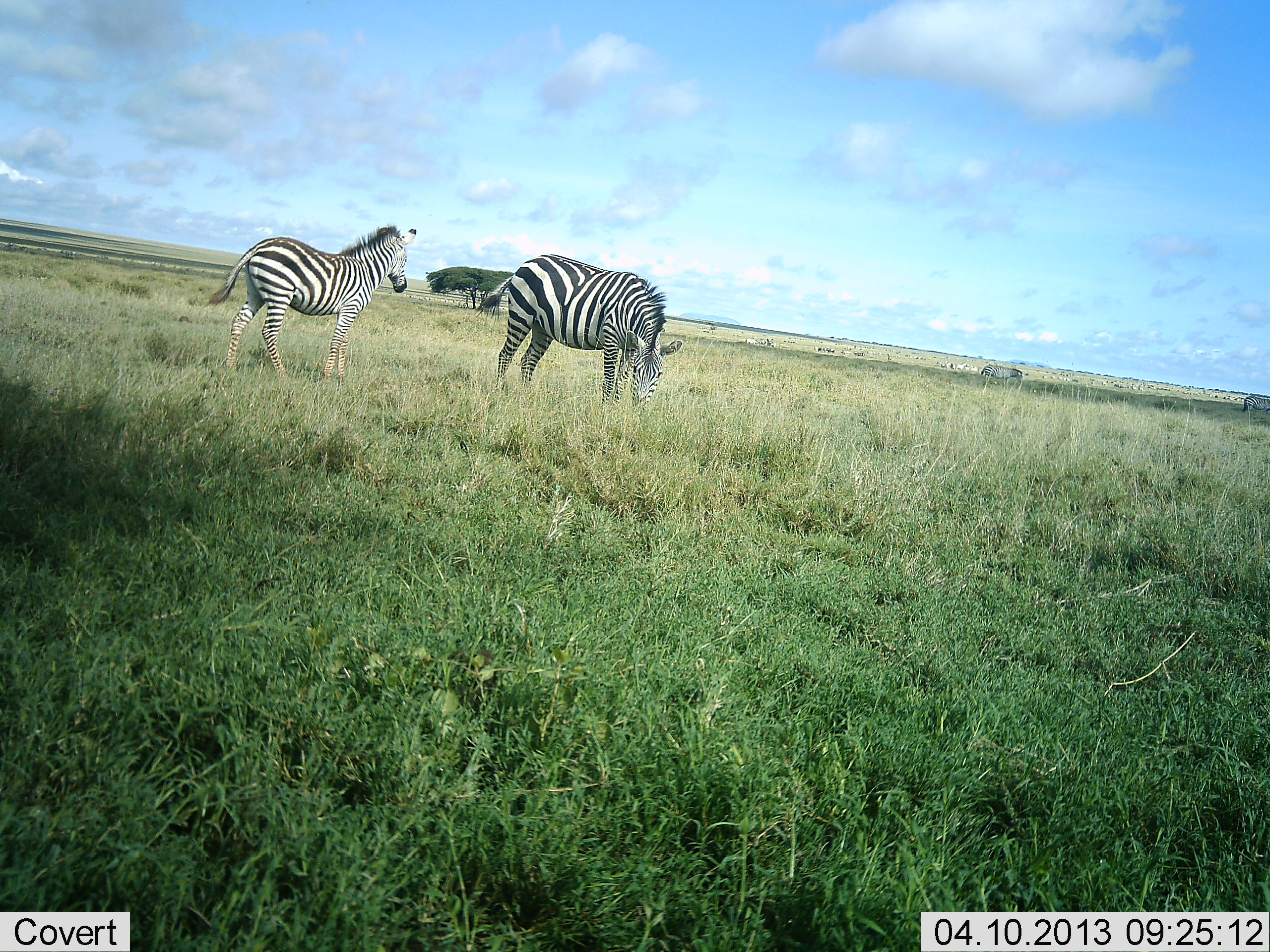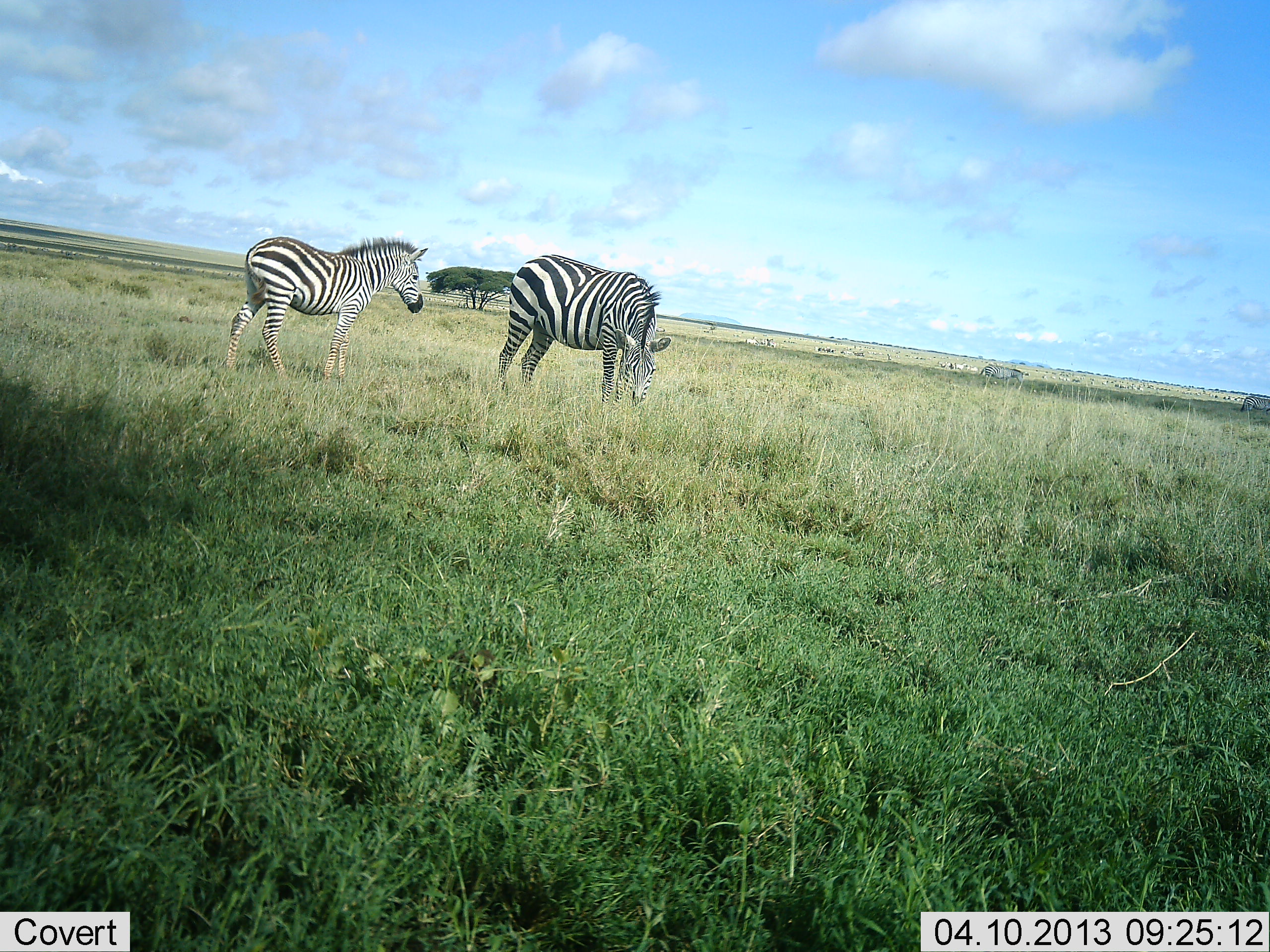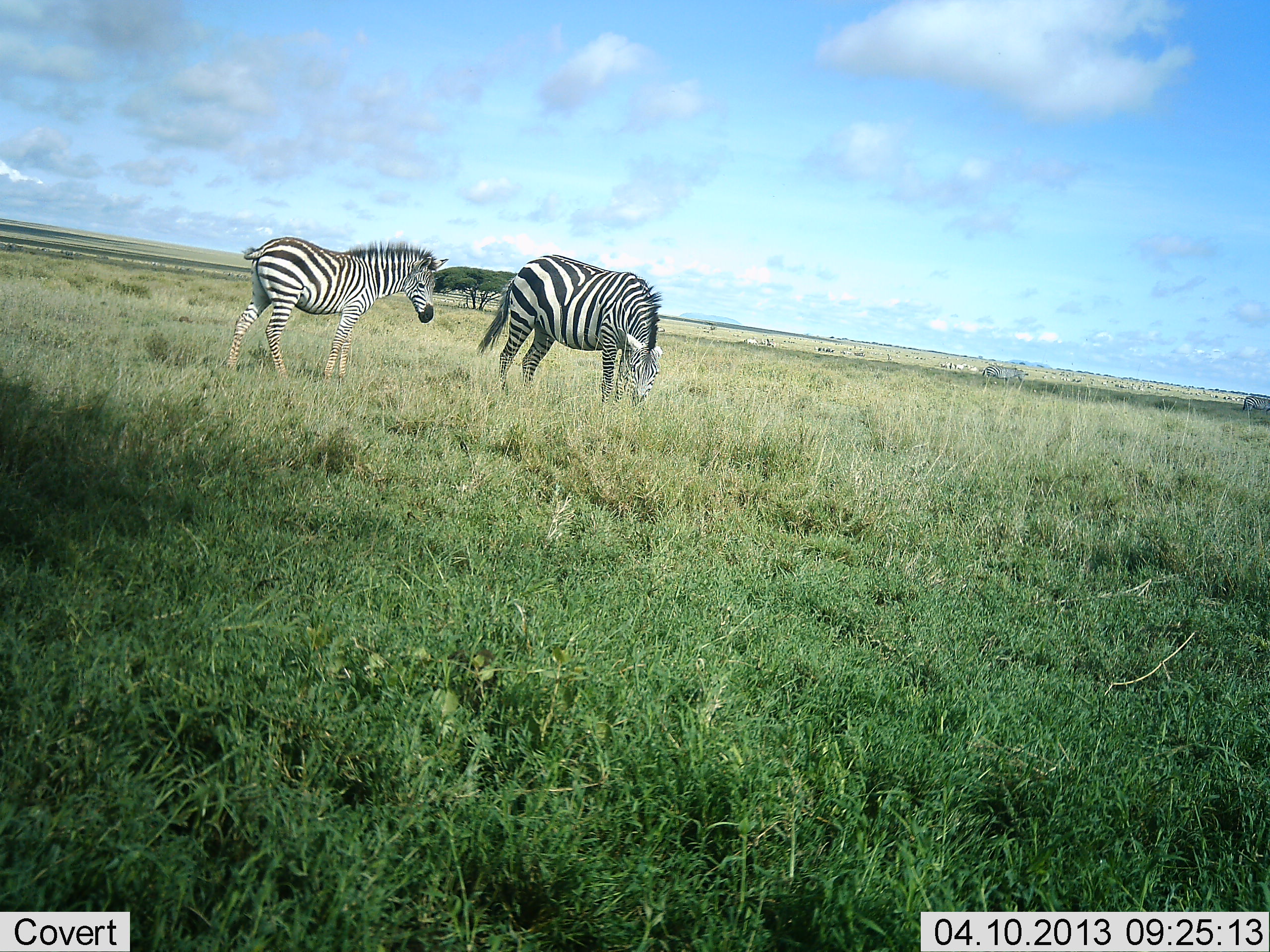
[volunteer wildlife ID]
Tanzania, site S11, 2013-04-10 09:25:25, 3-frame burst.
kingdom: Animalia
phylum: Chordata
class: Mammalia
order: Perissodactyla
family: Equidae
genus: Equus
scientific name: Equus quagga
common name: plains zebra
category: zebra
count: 3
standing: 75%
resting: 4%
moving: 12%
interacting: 0%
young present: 12%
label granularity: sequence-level